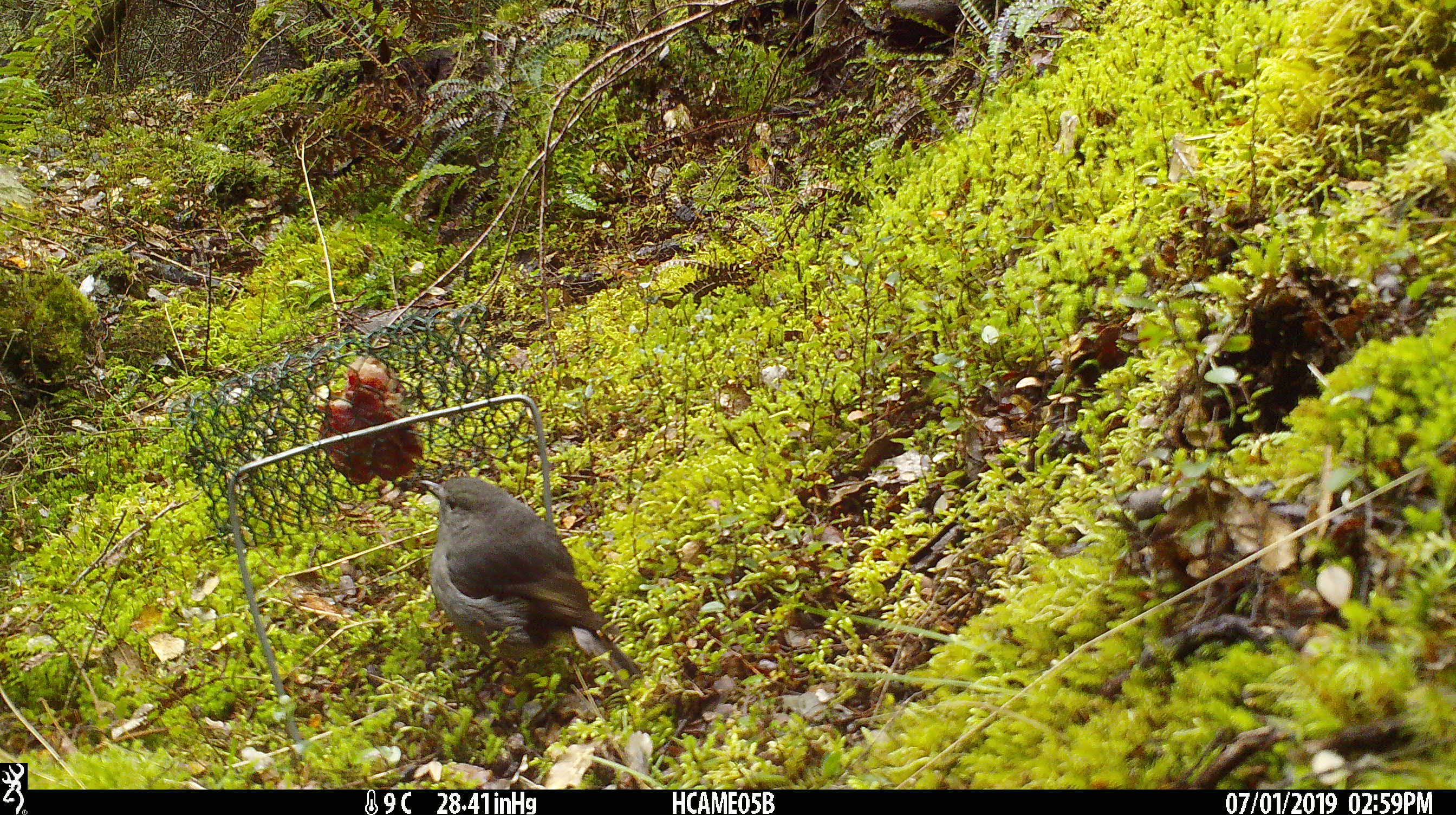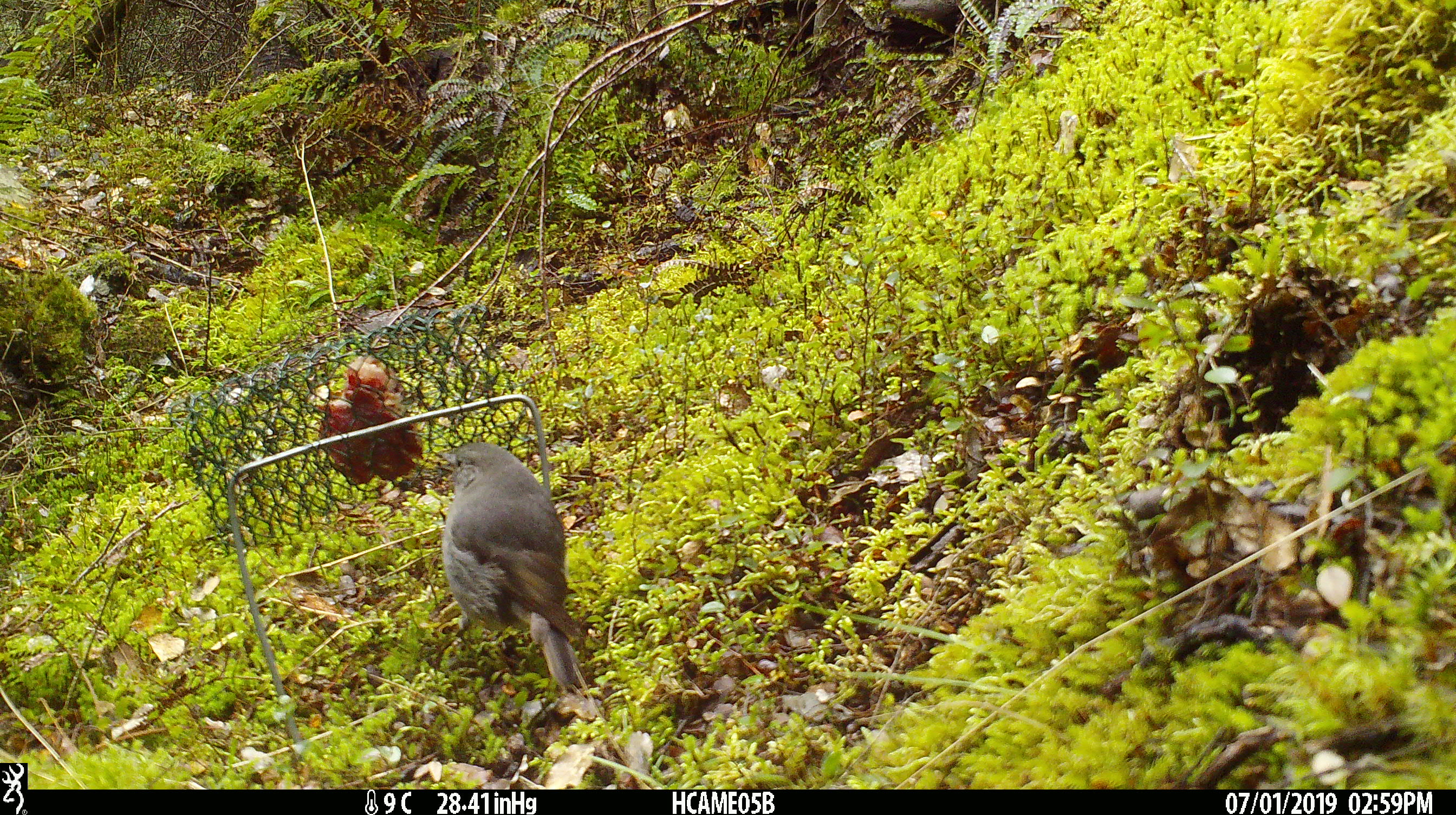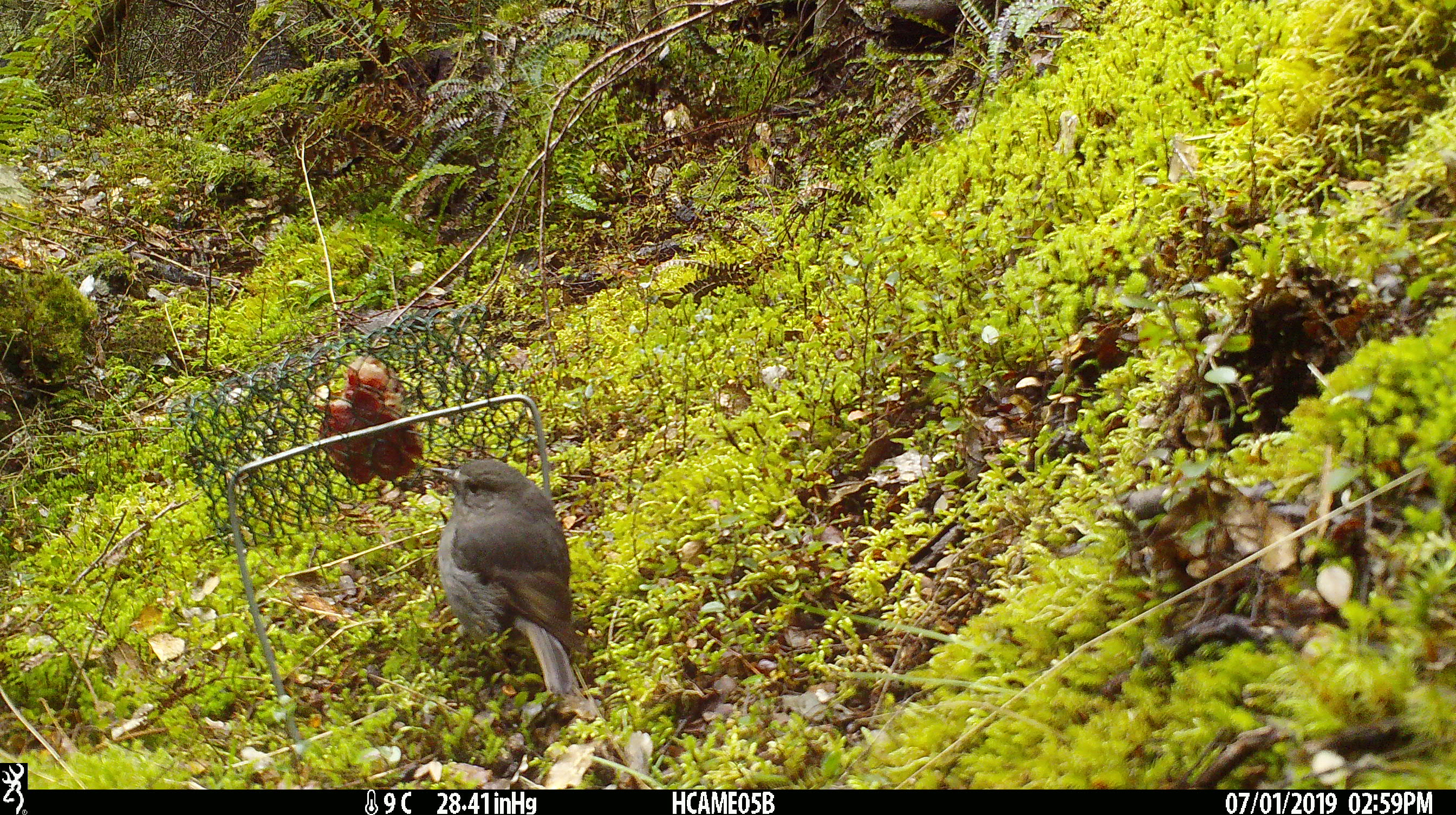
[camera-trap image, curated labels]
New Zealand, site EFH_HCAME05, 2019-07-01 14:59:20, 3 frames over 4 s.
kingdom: Animalia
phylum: Chordata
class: Aves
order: Passeriformes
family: Petroicidae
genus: Petroica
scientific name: Petroica australis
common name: new zealand robin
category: robin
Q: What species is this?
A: Robin (new zealand robin) (Petroica australis).